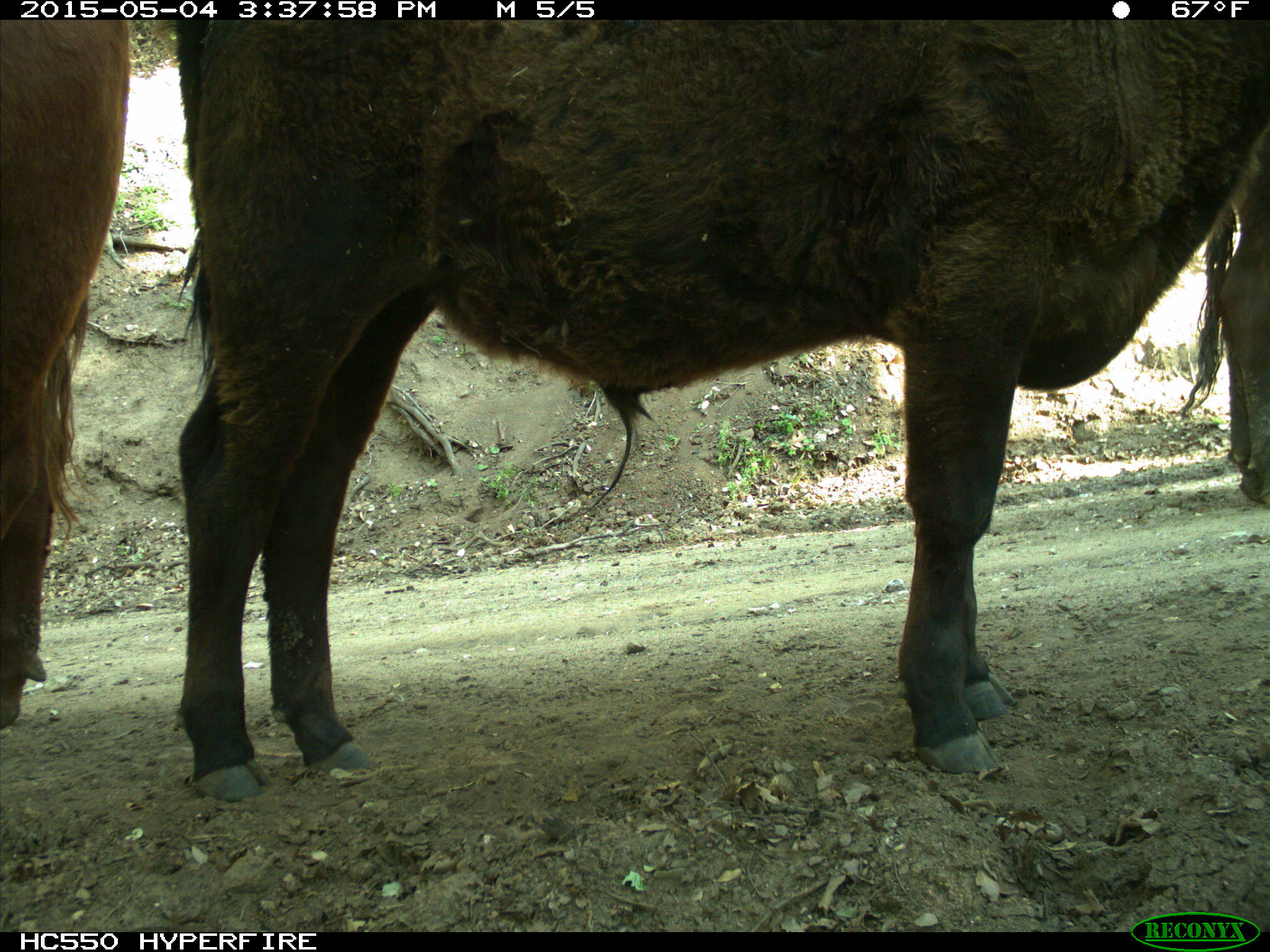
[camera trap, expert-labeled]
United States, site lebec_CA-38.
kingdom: Animalia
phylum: Chordata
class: Mammalia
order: Artiodactyla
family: Bovidae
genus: Bos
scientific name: Bos taurus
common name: domestic cow